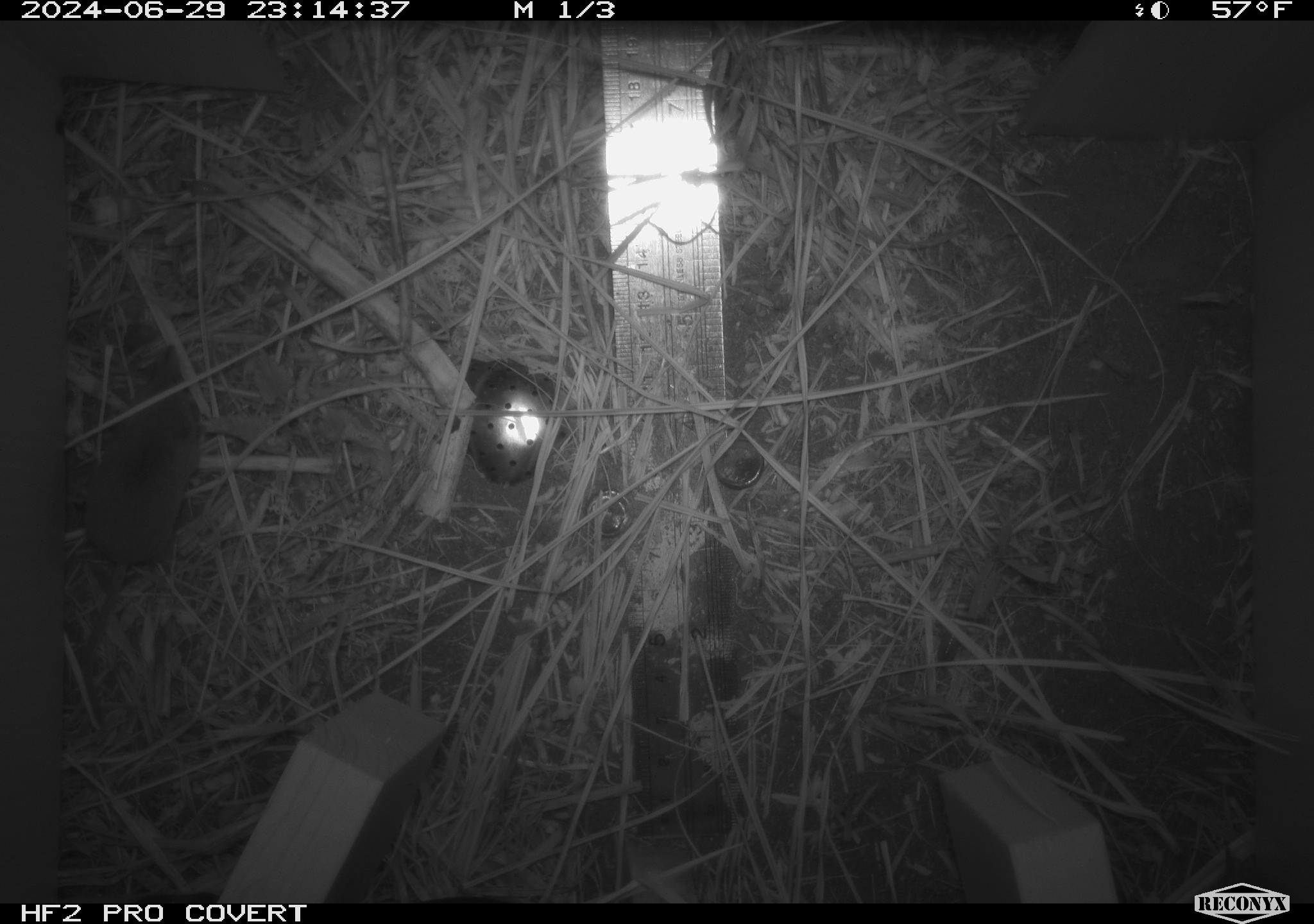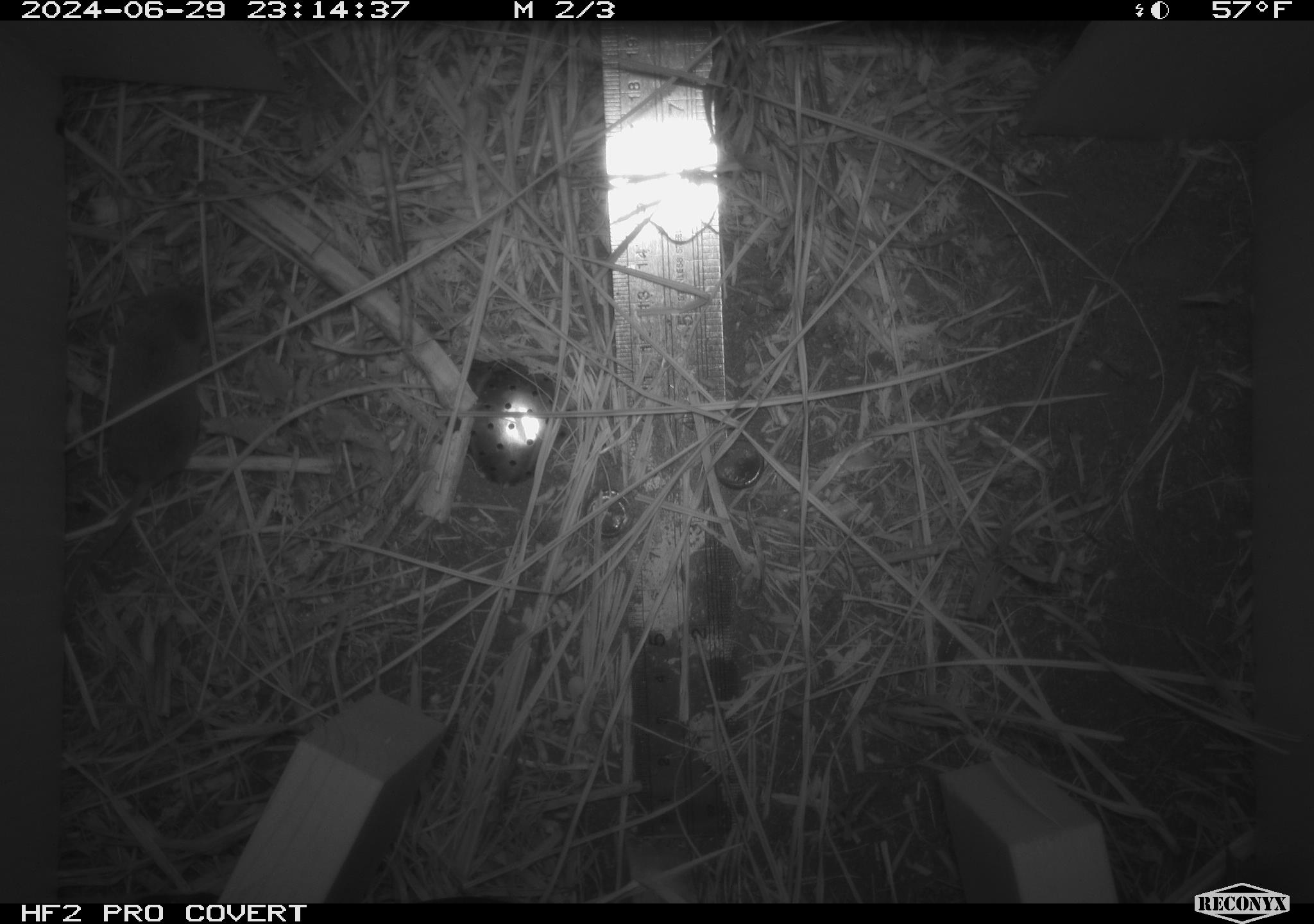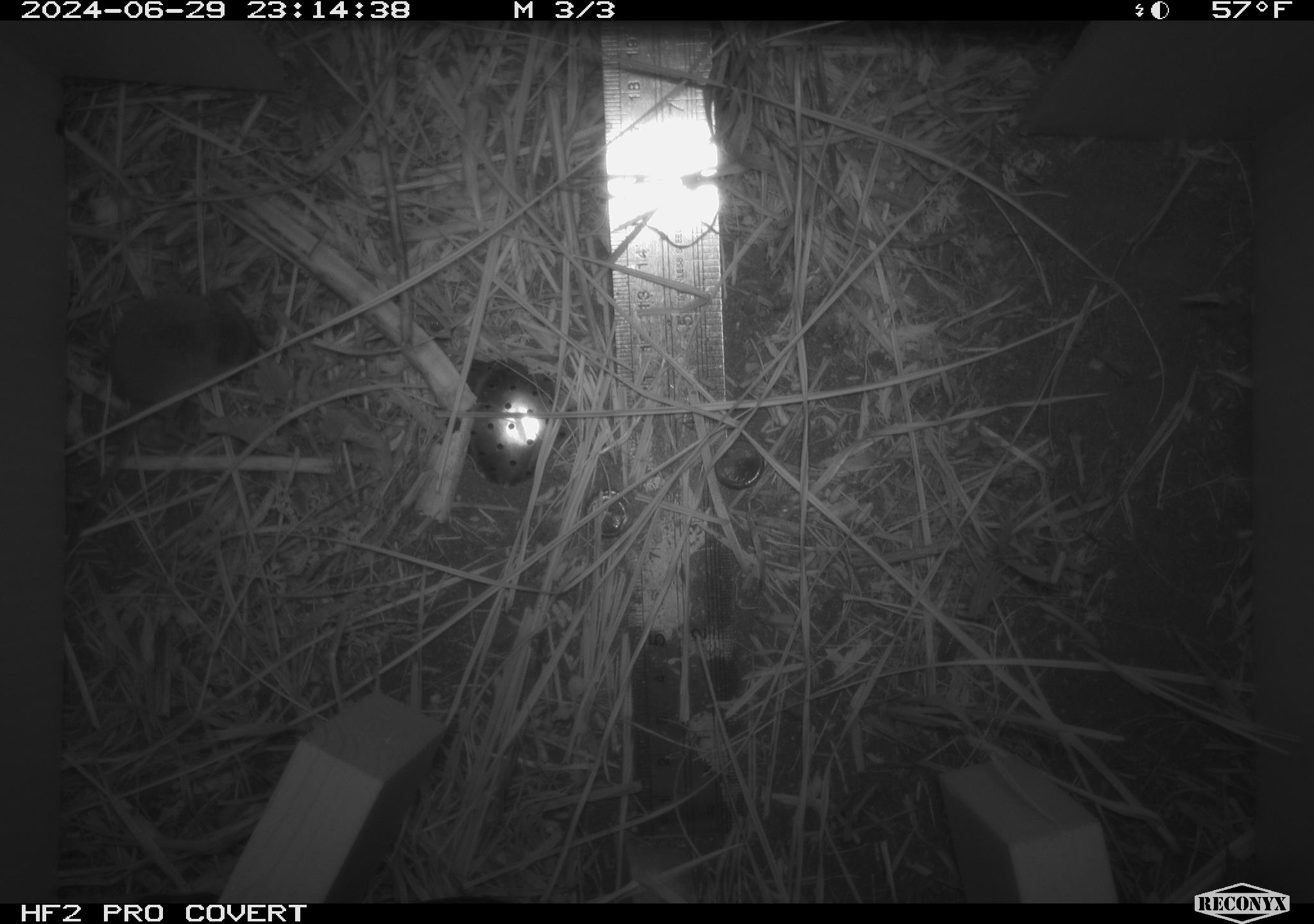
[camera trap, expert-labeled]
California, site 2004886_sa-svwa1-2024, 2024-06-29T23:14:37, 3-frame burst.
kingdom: Animalia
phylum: Chordata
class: Mammalia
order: Eulipotyphla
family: Soricidae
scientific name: Soricidae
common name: shrews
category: soricidae family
Soricidae family (shrews) (Soricidae).